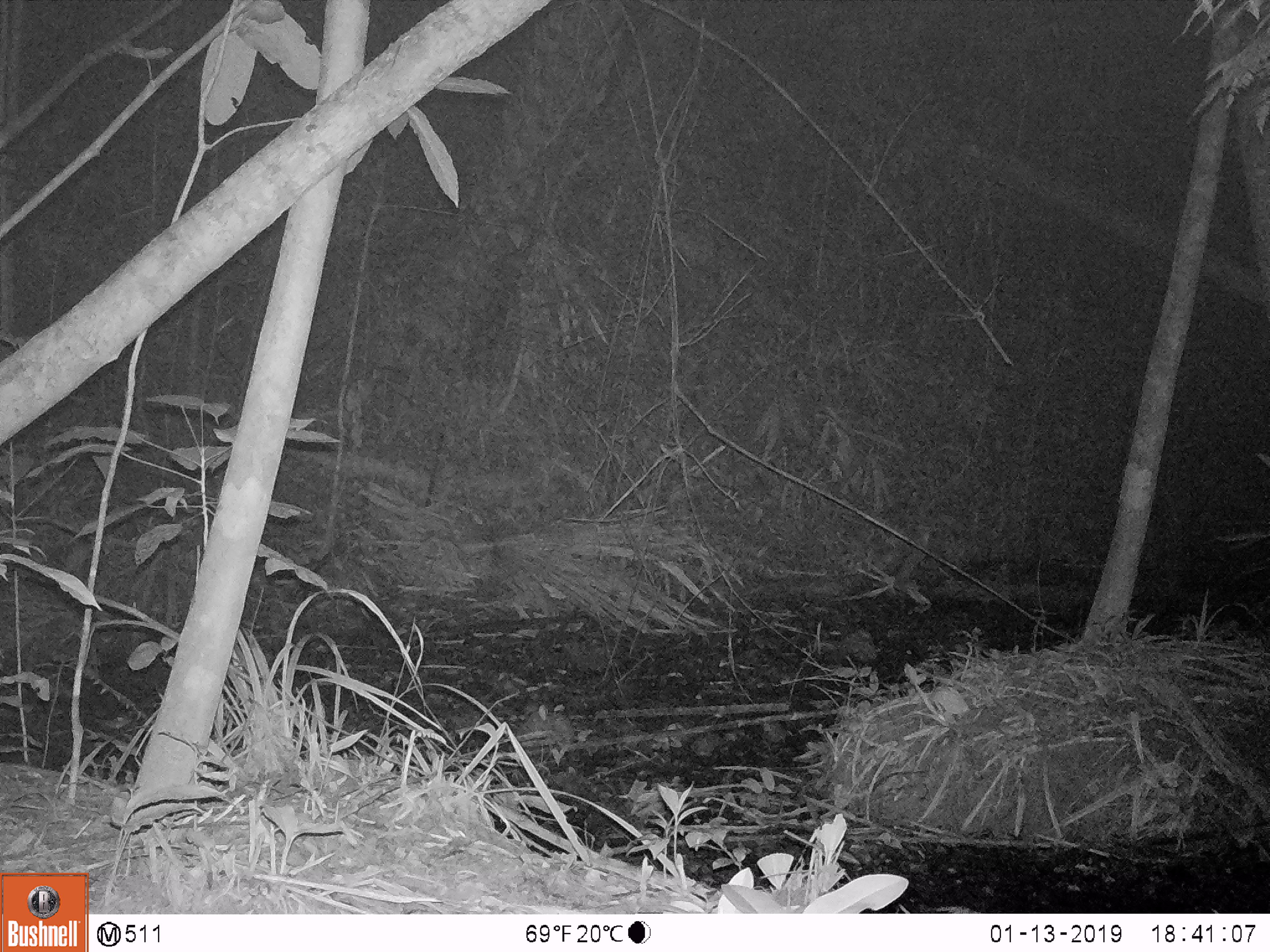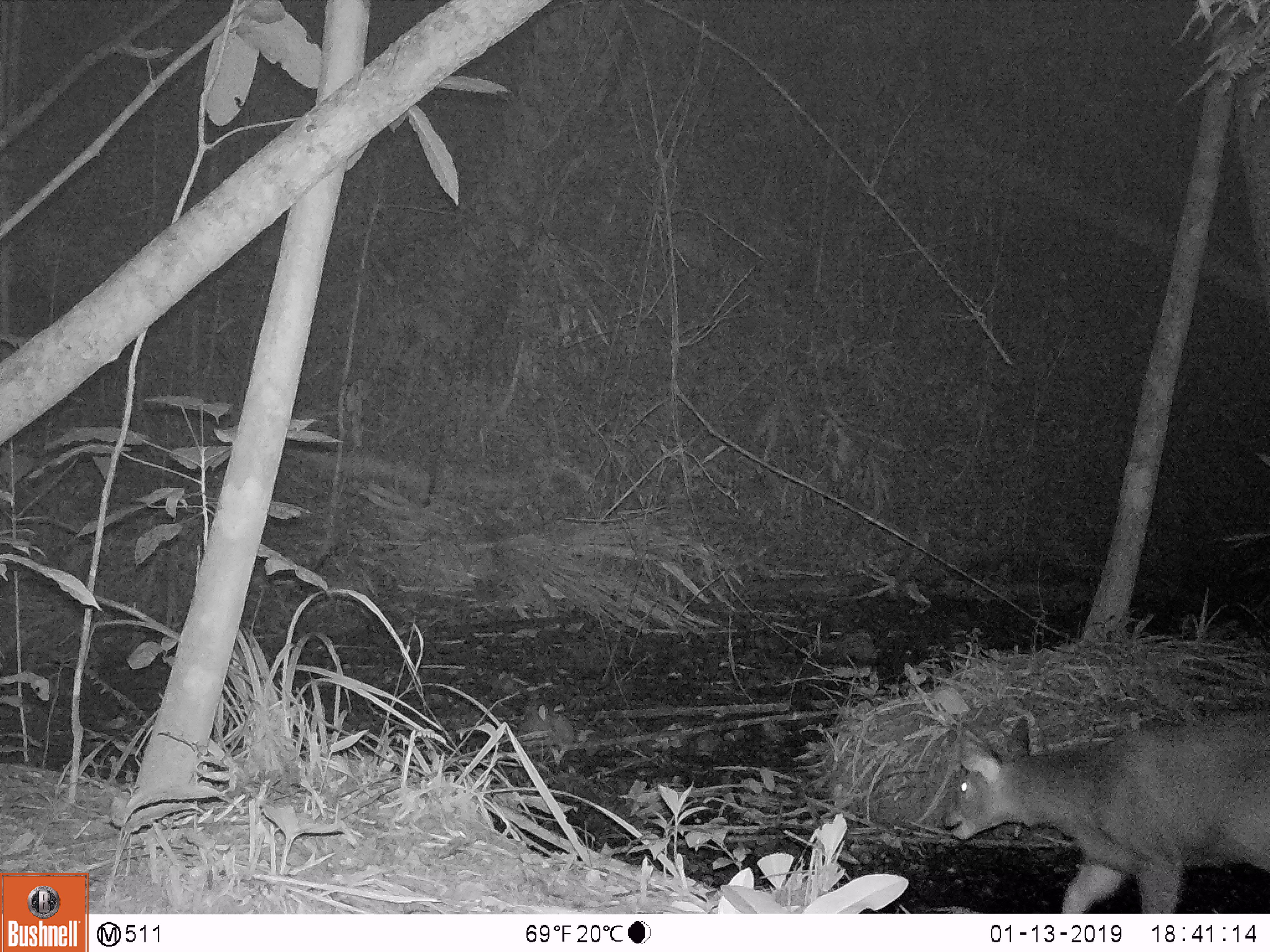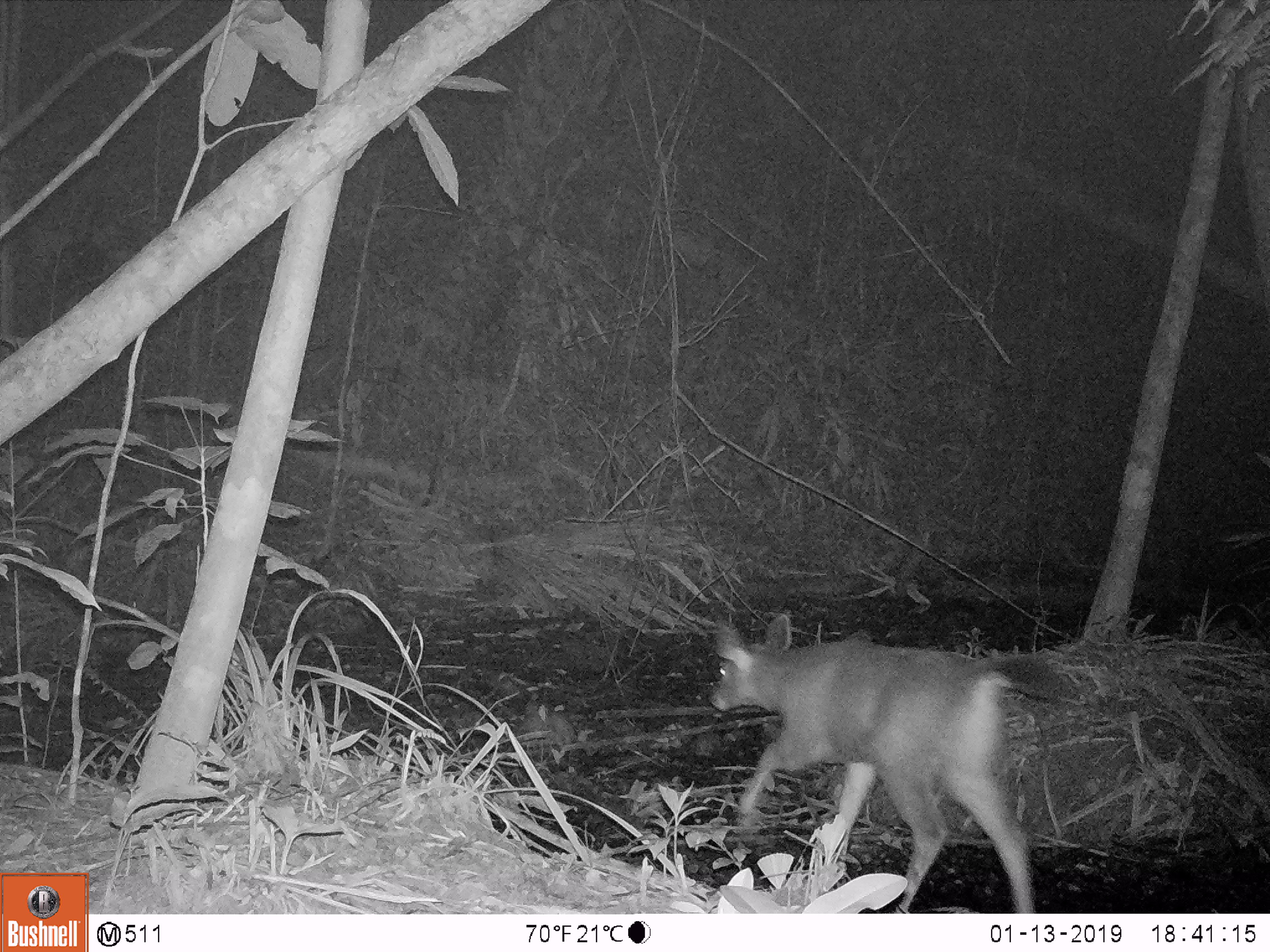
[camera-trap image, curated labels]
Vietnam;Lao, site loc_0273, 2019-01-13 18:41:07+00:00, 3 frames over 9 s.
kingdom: Animalia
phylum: Chordata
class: Mammalia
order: Artiodactyla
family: Cervidae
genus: Rusa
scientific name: Rusa unicolor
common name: sambar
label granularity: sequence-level